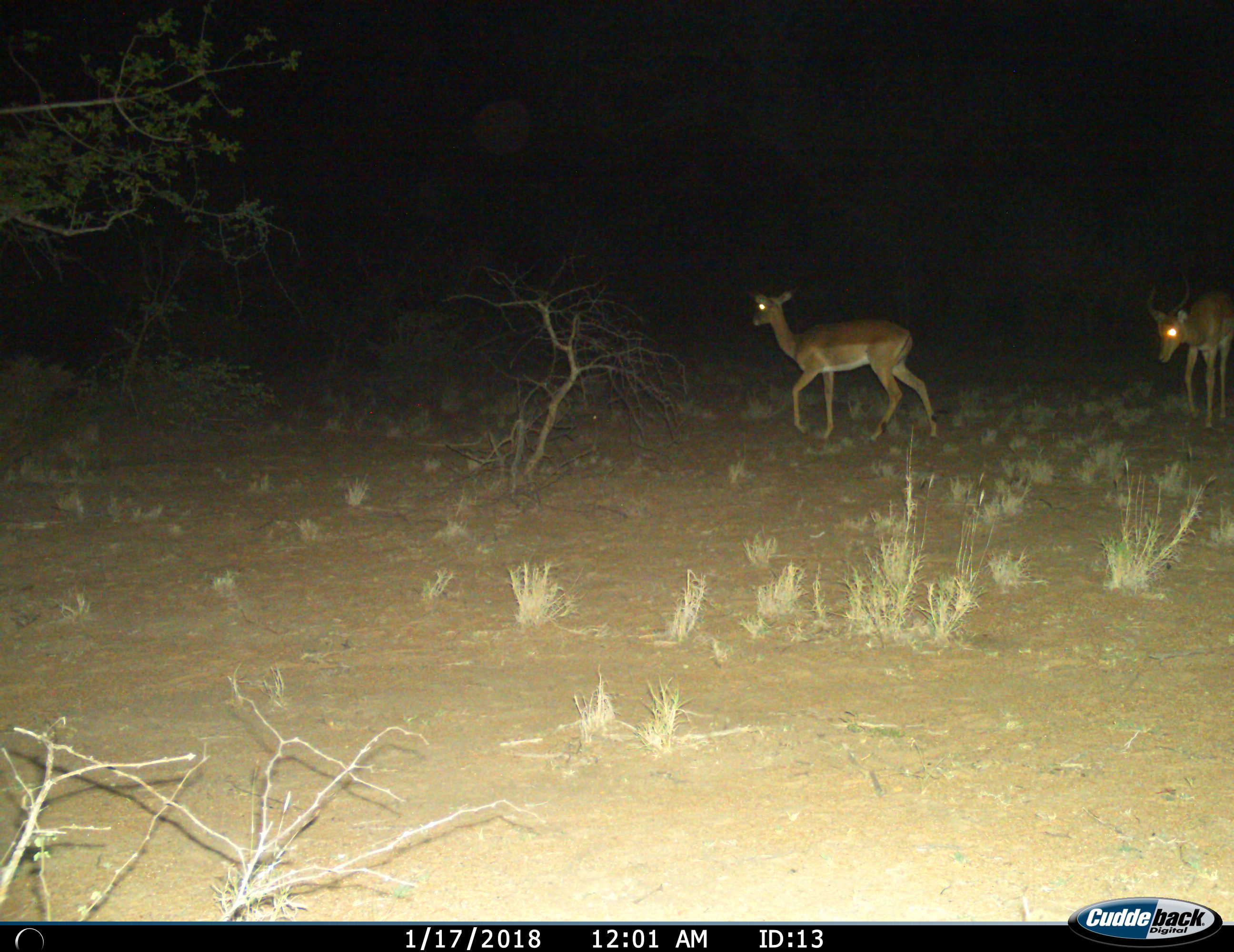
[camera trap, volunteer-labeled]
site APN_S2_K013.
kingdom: Animalia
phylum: Chordata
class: Mammalia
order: Artiodactyla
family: Bovidae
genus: Aepyceros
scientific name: Aepyceros melampus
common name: impala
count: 2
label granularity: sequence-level